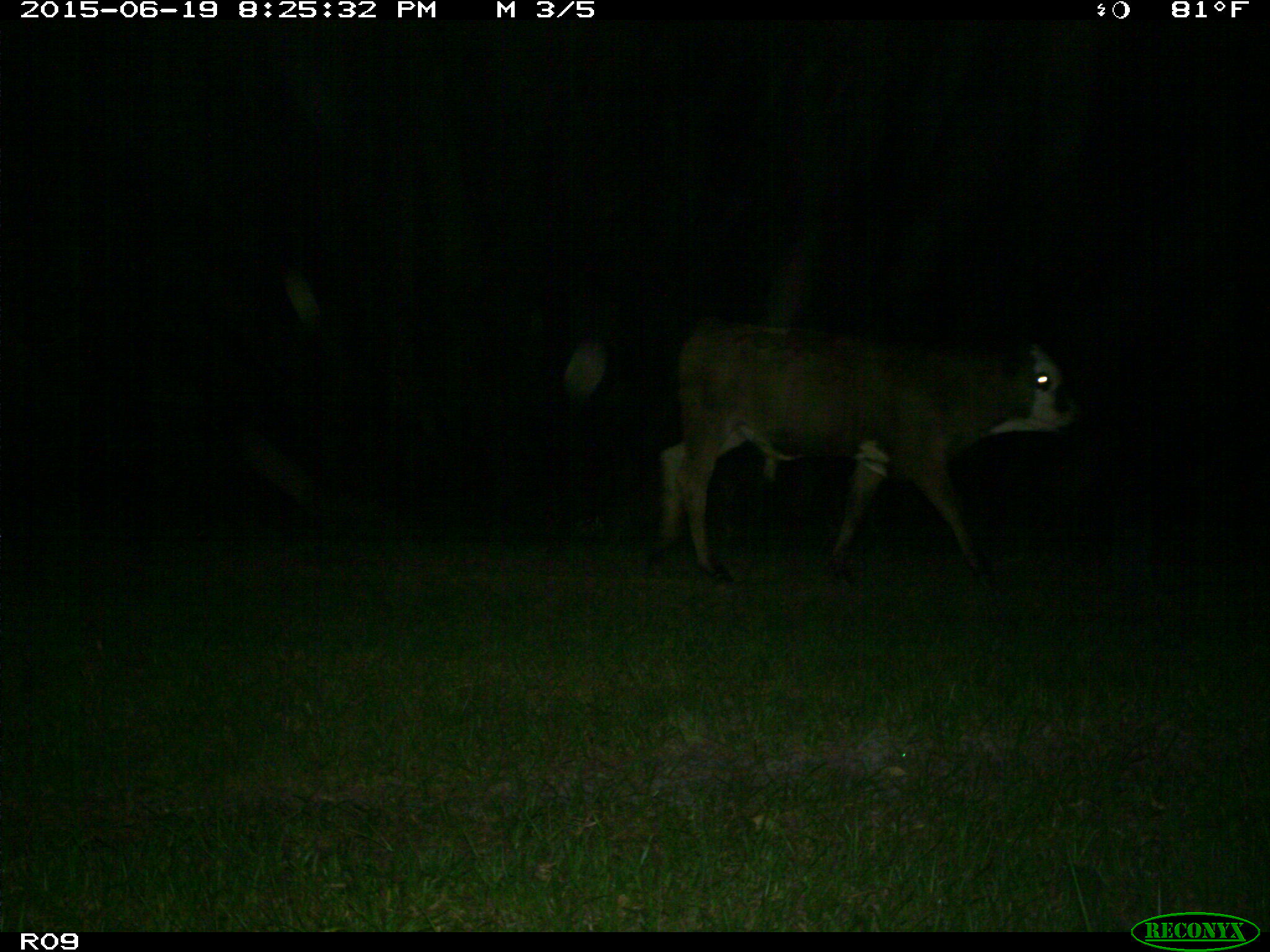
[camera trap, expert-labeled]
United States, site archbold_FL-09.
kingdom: Animalia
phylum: Chordata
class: Mammalia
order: Artiodactyla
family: Bovidae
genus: Bos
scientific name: Bos taurus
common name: domestic cow